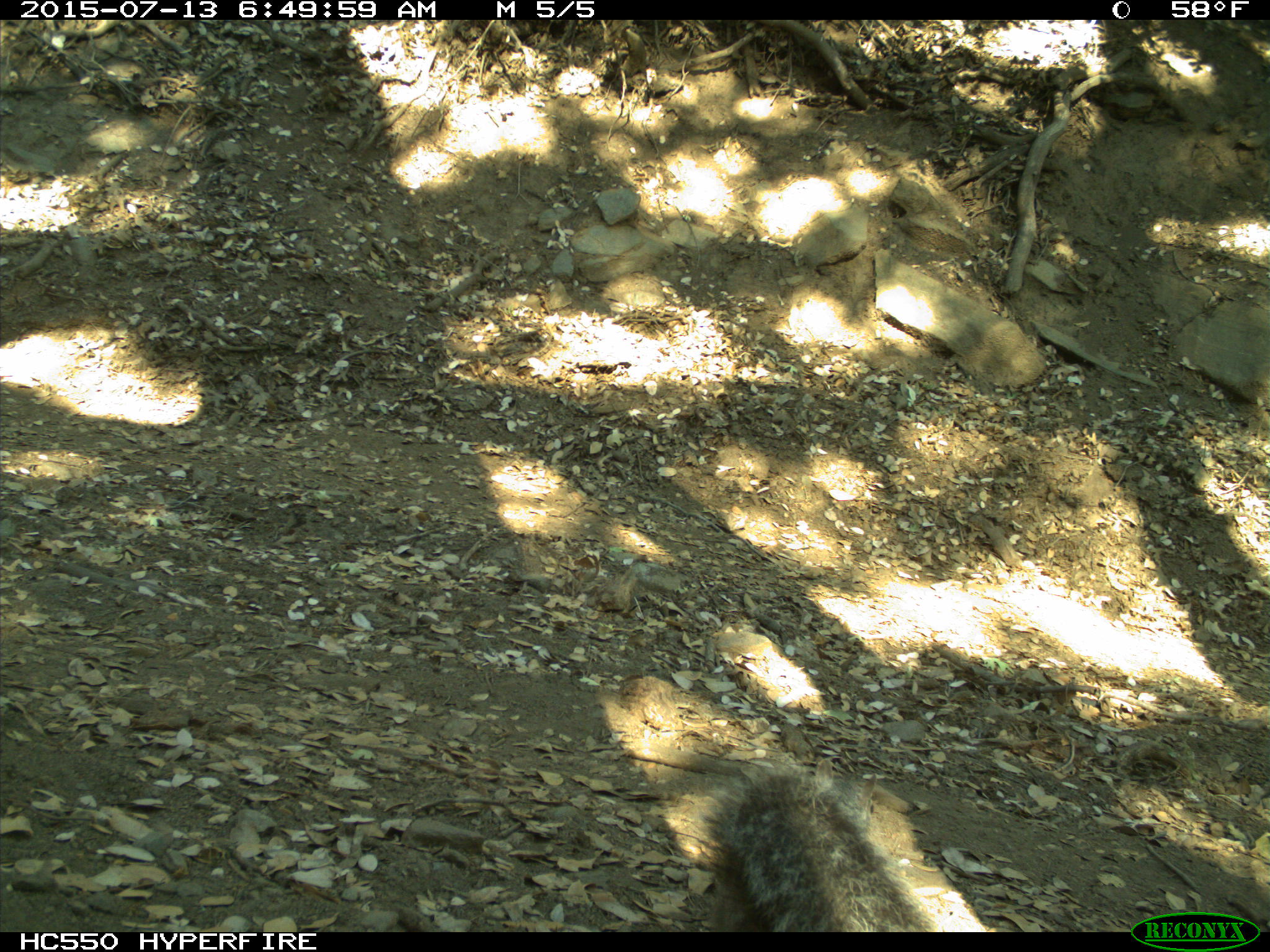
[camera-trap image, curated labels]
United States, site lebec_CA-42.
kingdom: Animalia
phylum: Chordata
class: Mammalia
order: Rodentia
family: Sciuridae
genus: Sciurus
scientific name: Sciurus carolinensis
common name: eastern gray squirrel